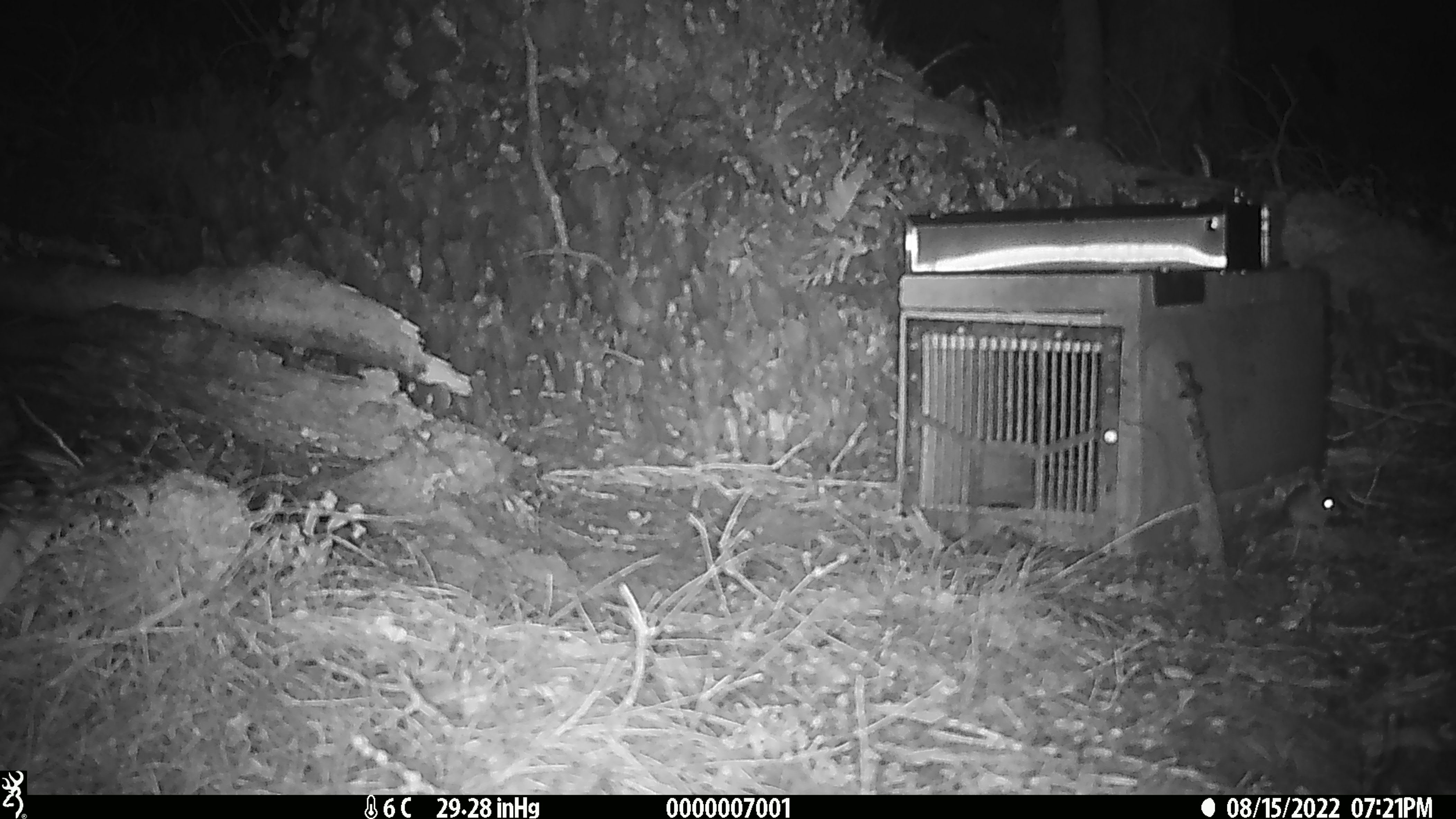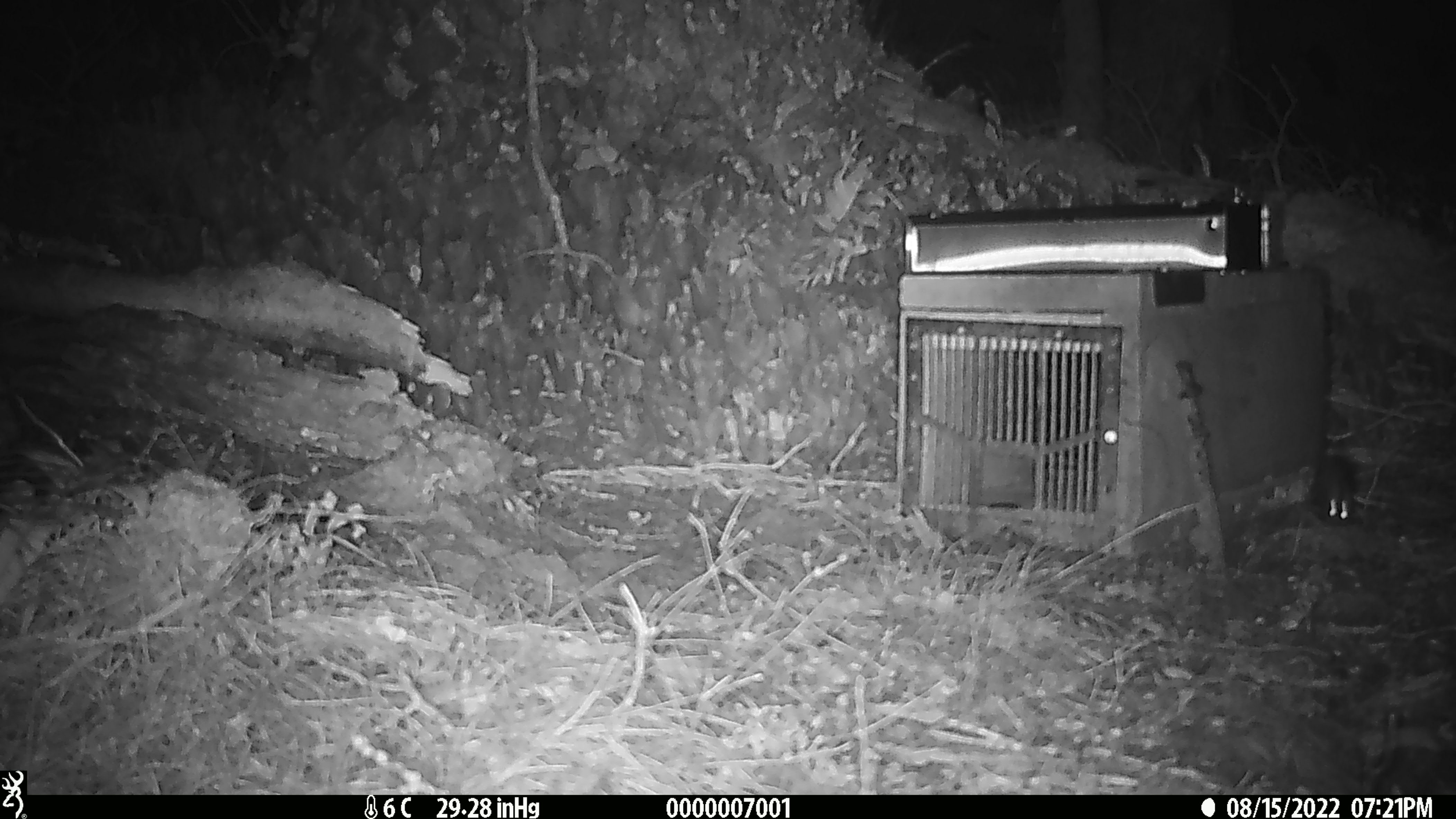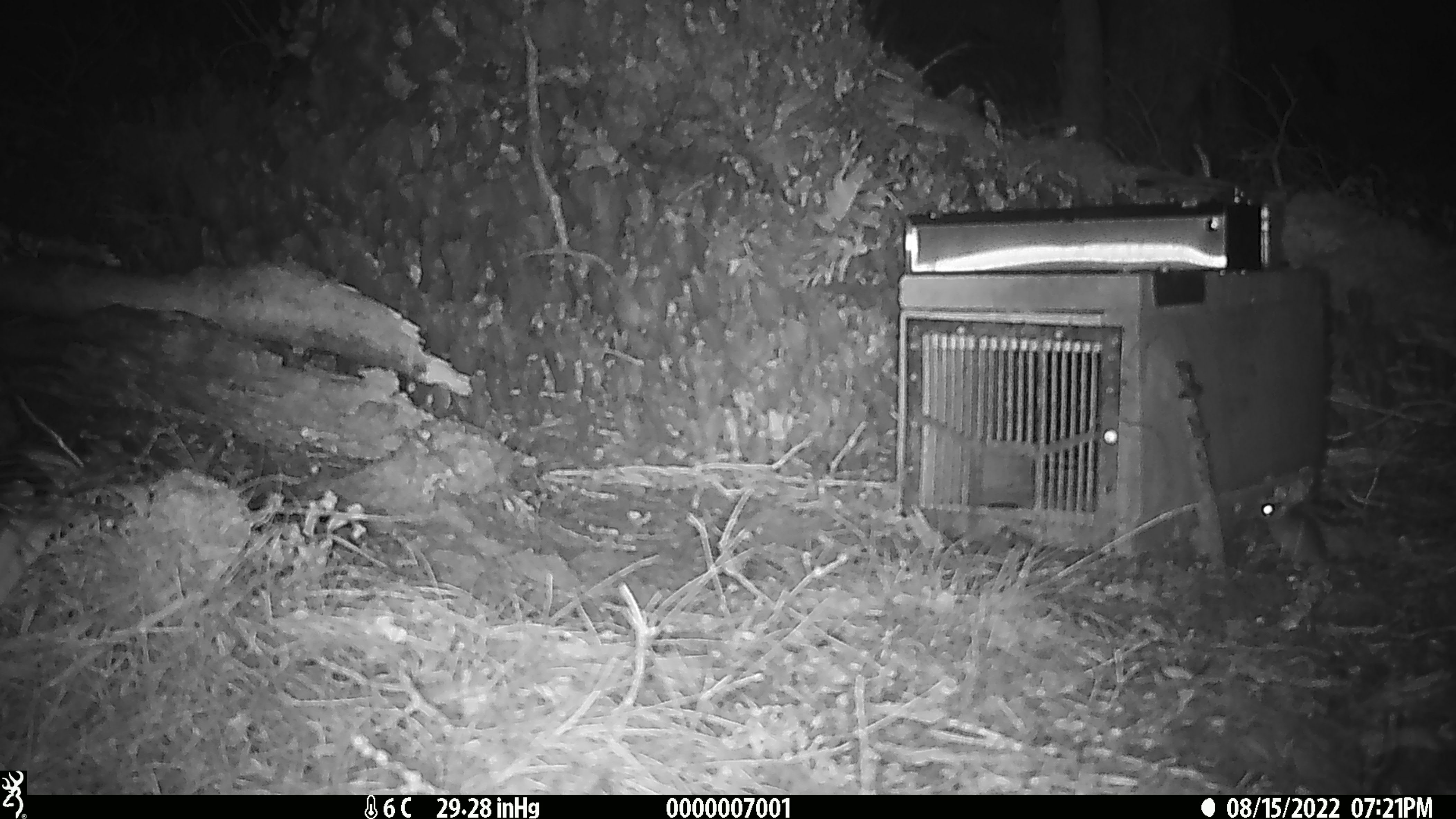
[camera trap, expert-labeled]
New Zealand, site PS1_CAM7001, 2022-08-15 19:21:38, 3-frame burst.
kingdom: Animalia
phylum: Chordata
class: Mammalia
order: Rodentia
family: Muridae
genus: Mus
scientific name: Mus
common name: mouse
Mouse (Mus).